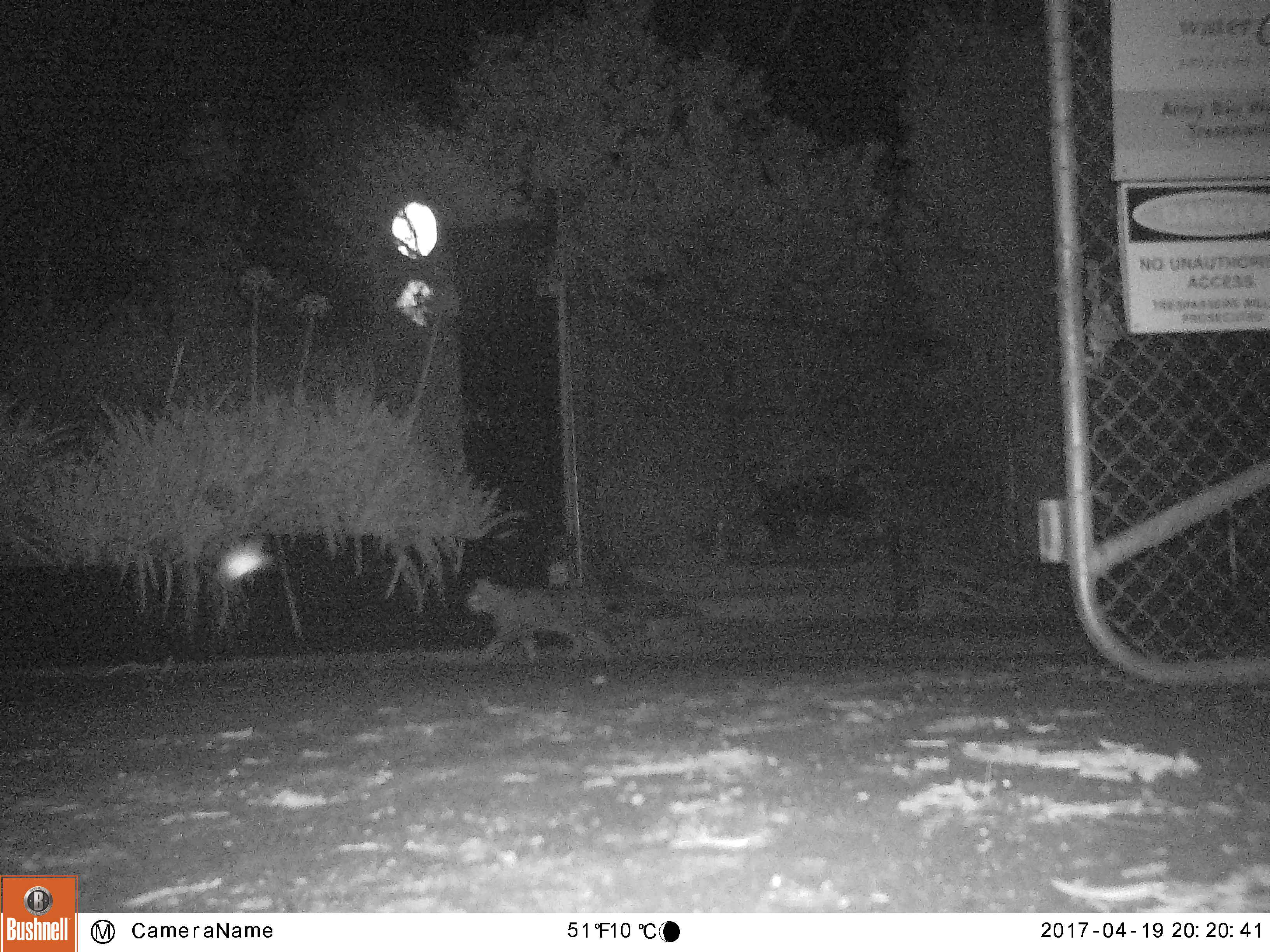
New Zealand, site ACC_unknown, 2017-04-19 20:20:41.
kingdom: Animalia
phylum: Chordata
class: Mammalia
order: Carnivora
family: Felidae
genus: Felis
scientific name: Felis catus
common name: domestic cat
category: cat